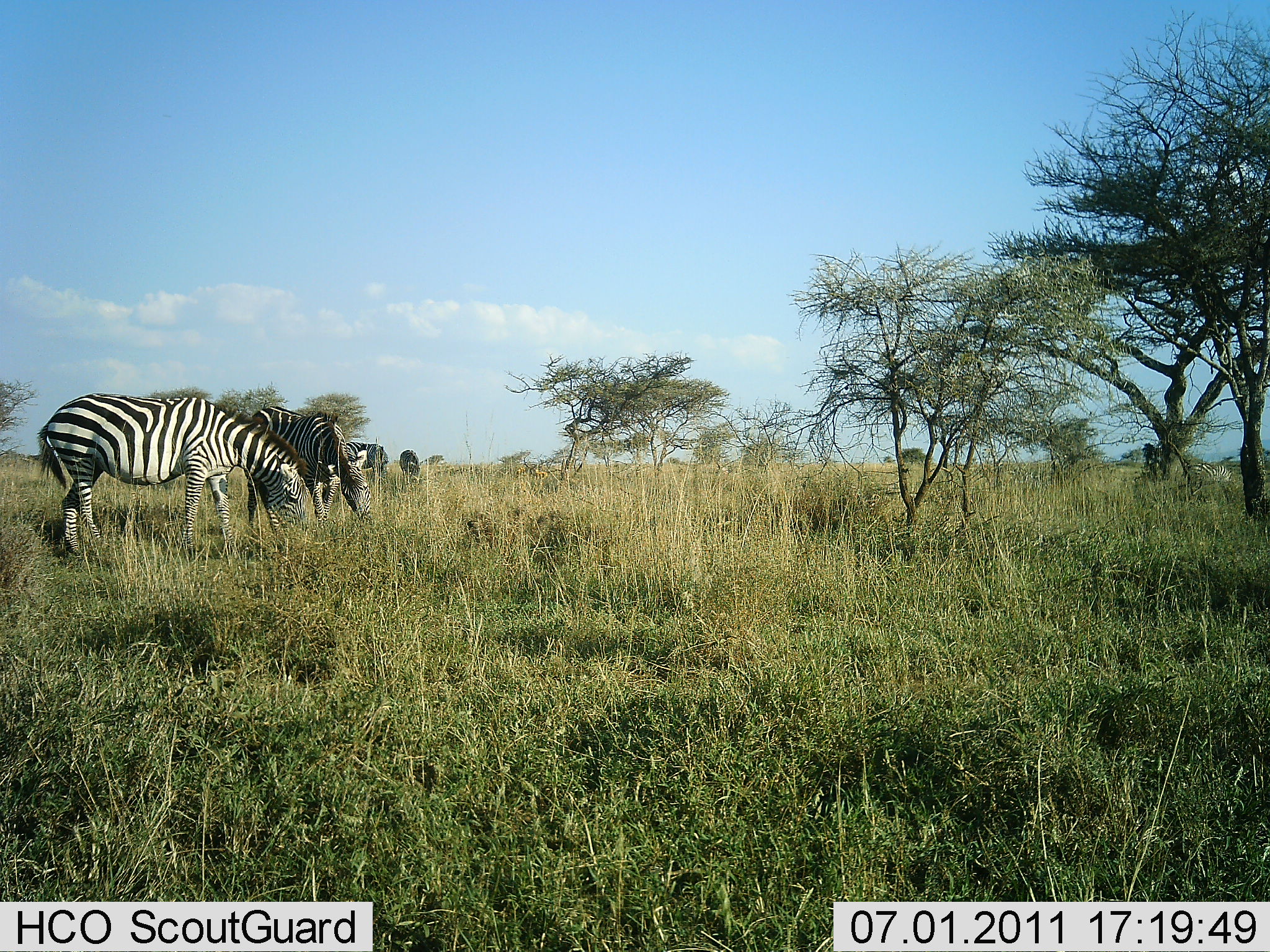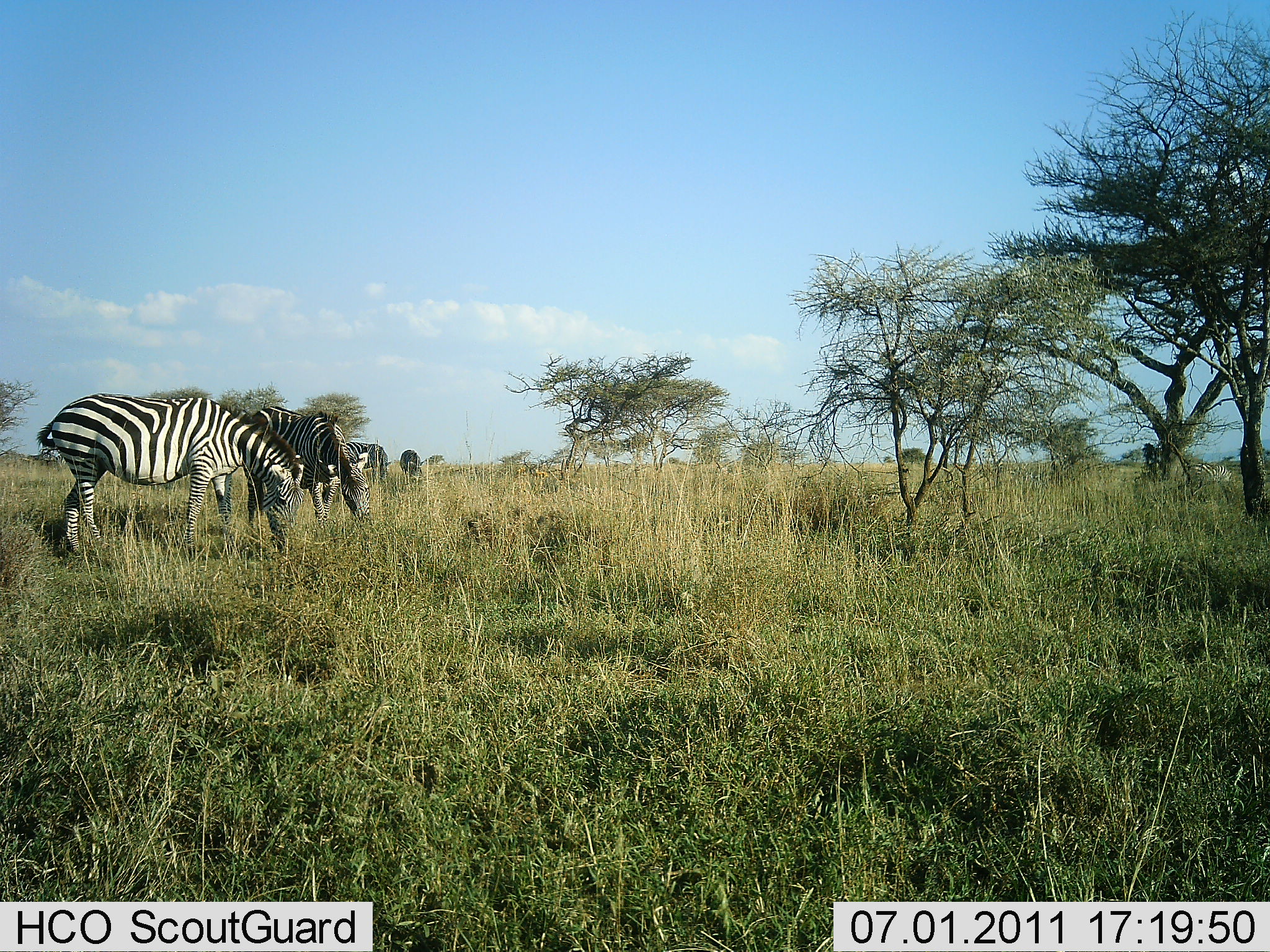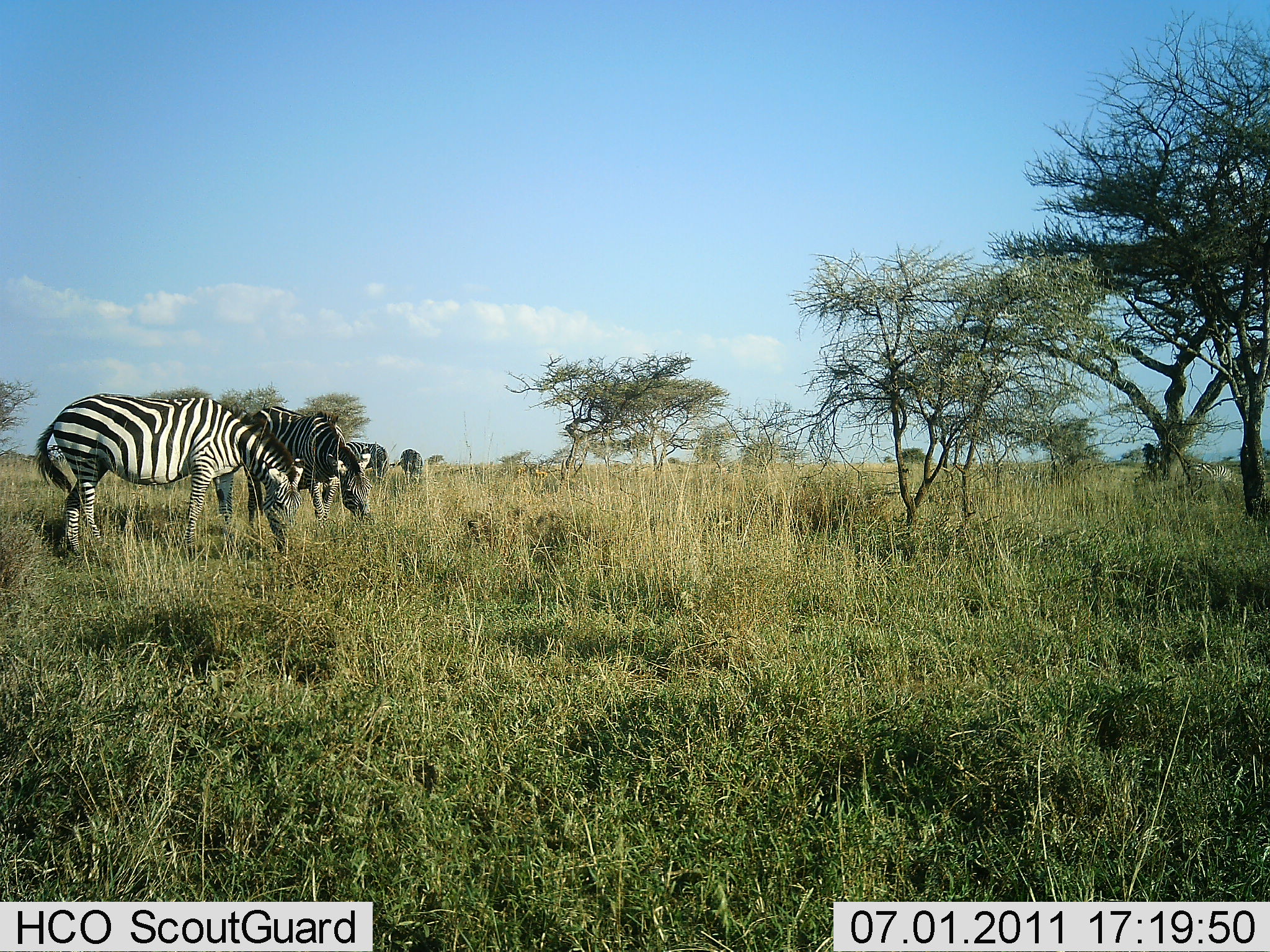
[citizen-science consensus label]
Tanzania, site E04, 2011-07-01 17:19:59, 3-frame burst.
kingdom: Animalia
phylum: Chordata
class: Mammalia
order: Perissodactyla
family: Equidae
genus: Equus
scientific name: Equus quagga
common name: plains zebra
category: zebra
Zebra (plains zebra) (Equus quagga), count 4. Behavior (volunteer vote fractions): standing 40%, resting 0%, moving 0%, interacting 0%. Young present (vote fraction): 0%. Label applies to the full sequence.